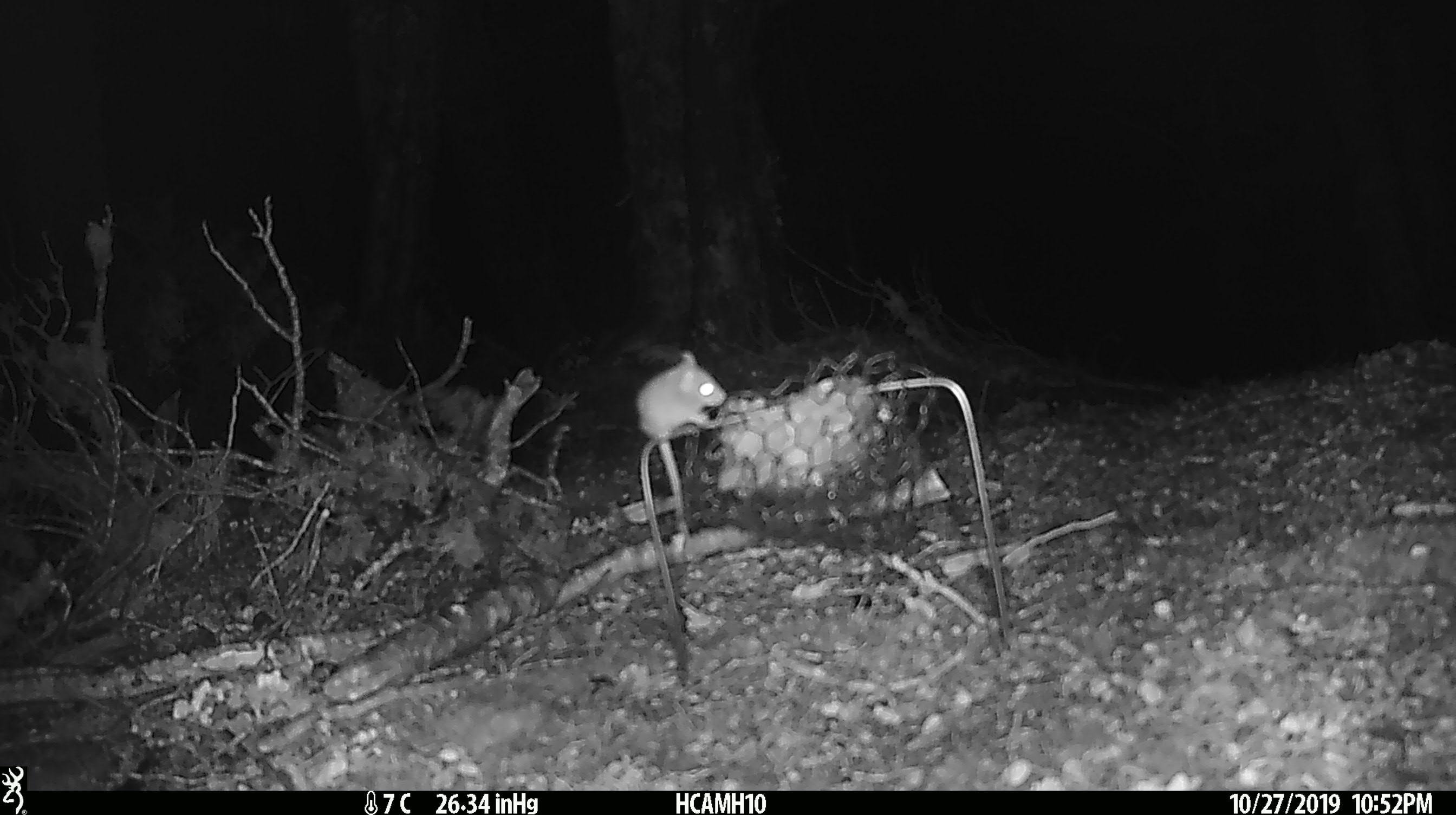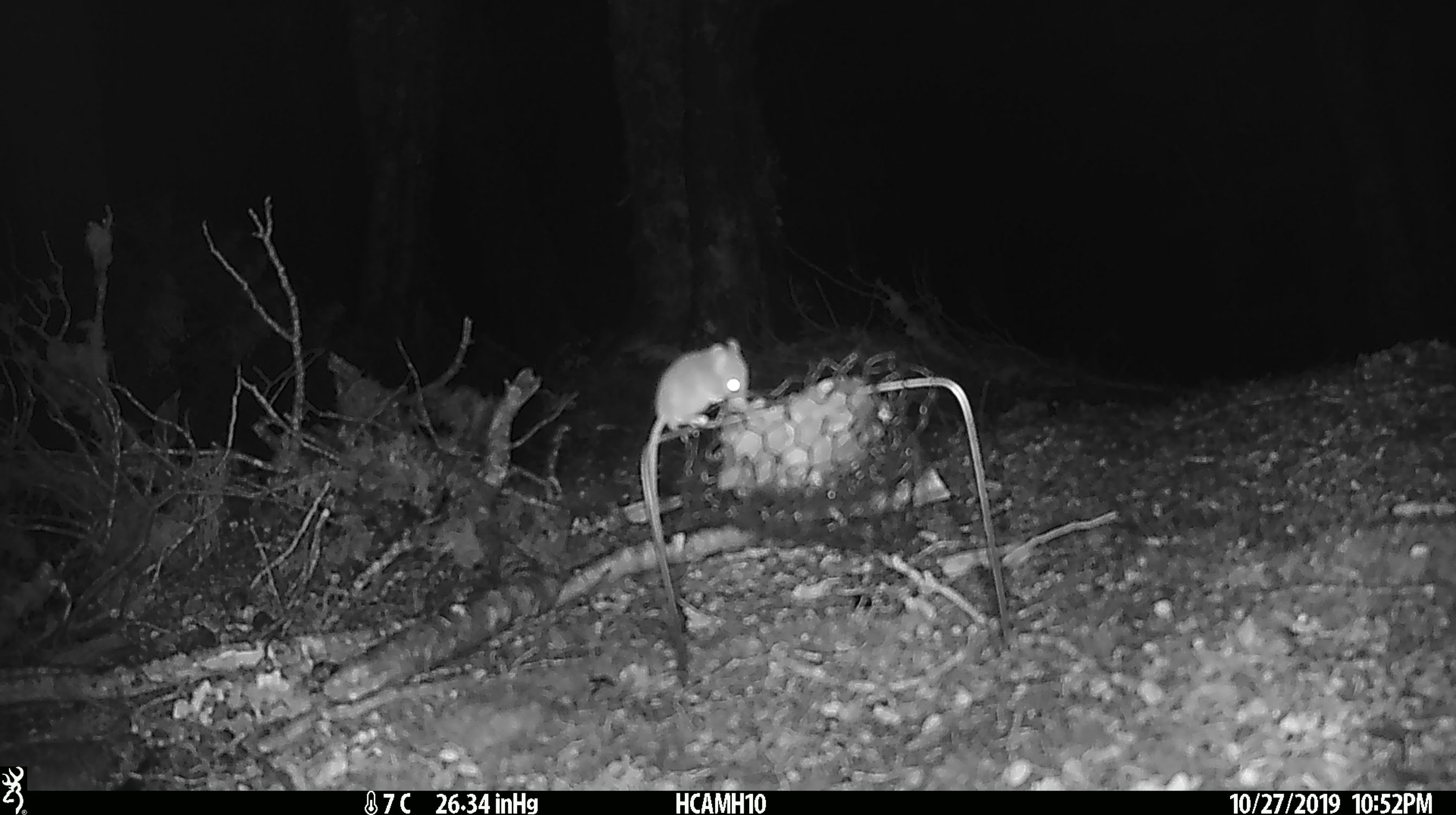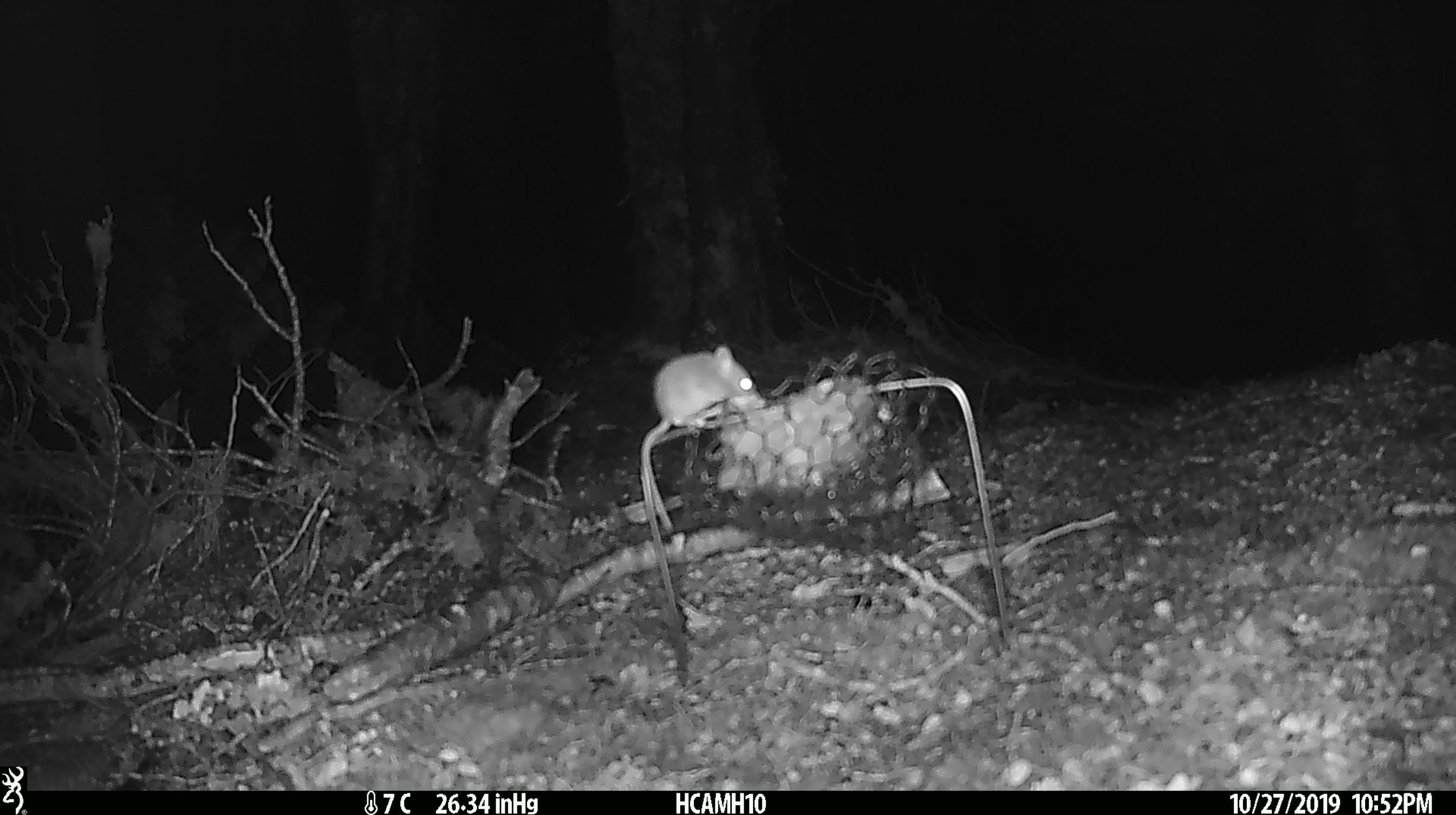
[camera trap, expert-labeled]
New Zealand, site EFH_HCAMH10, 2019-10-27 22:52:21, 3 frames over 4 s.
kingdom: Animalia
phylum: Chordata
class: Mammalia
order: Rodentia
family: Muridae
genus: Mus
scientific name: Mus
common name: mouse